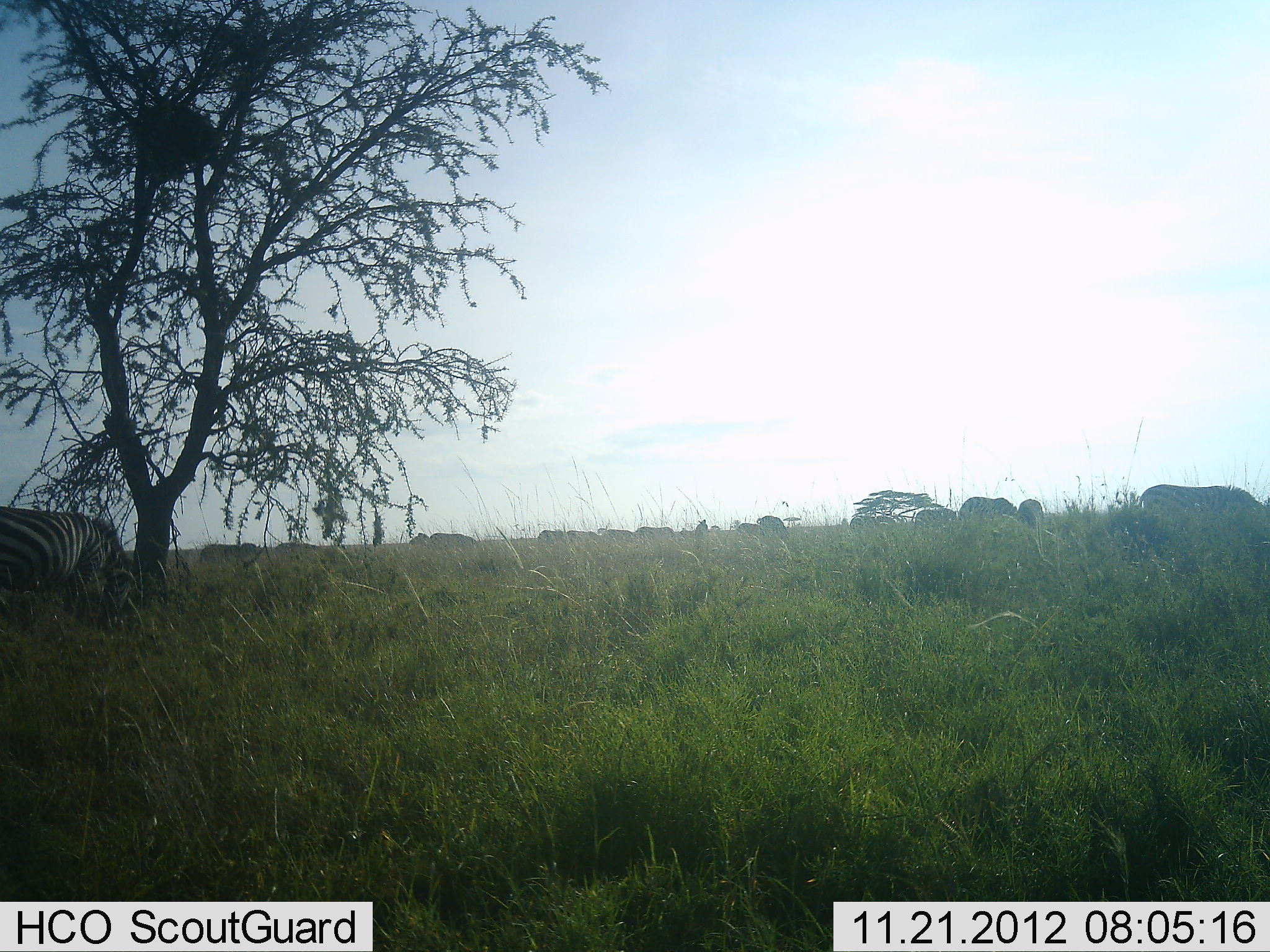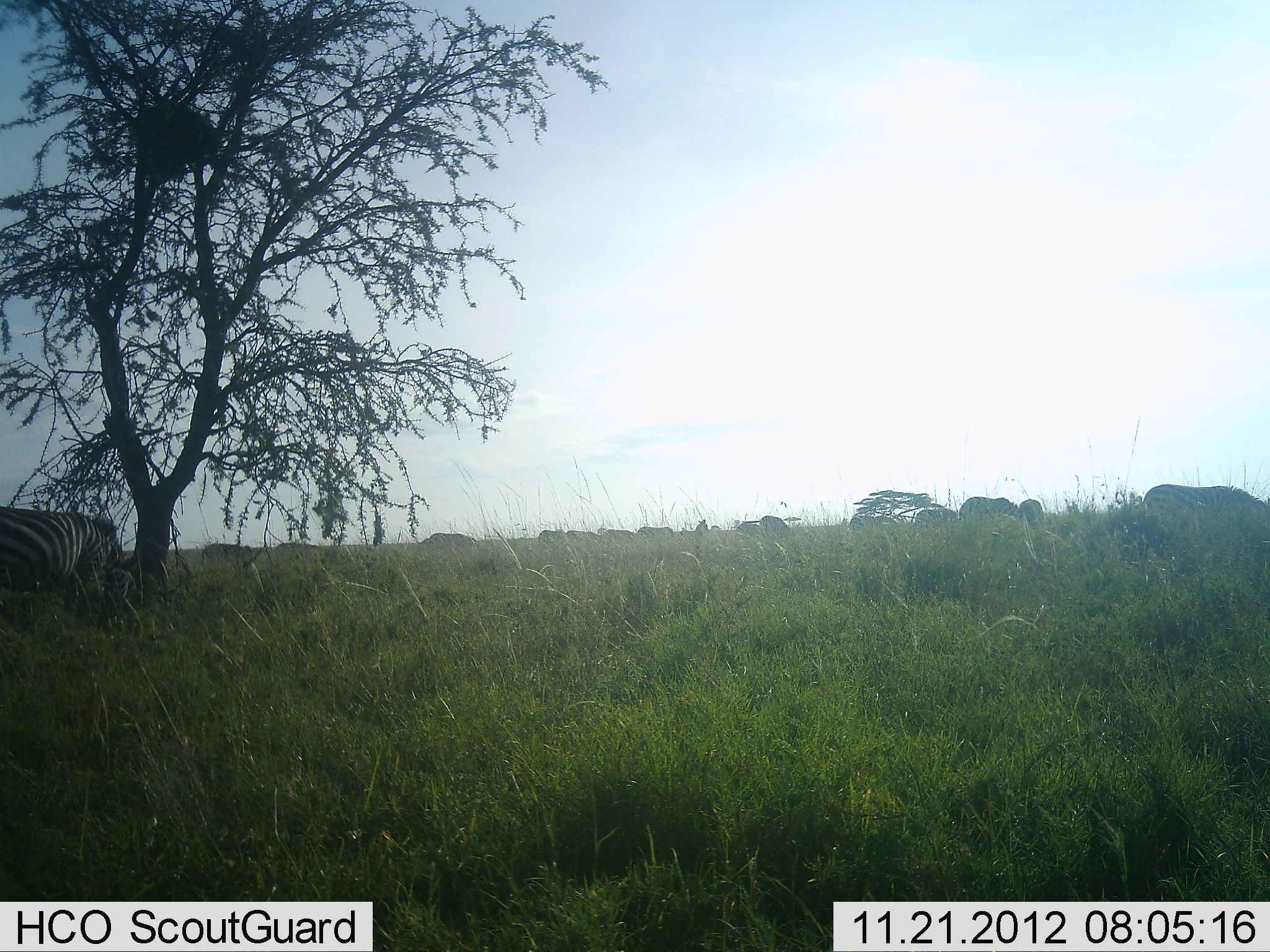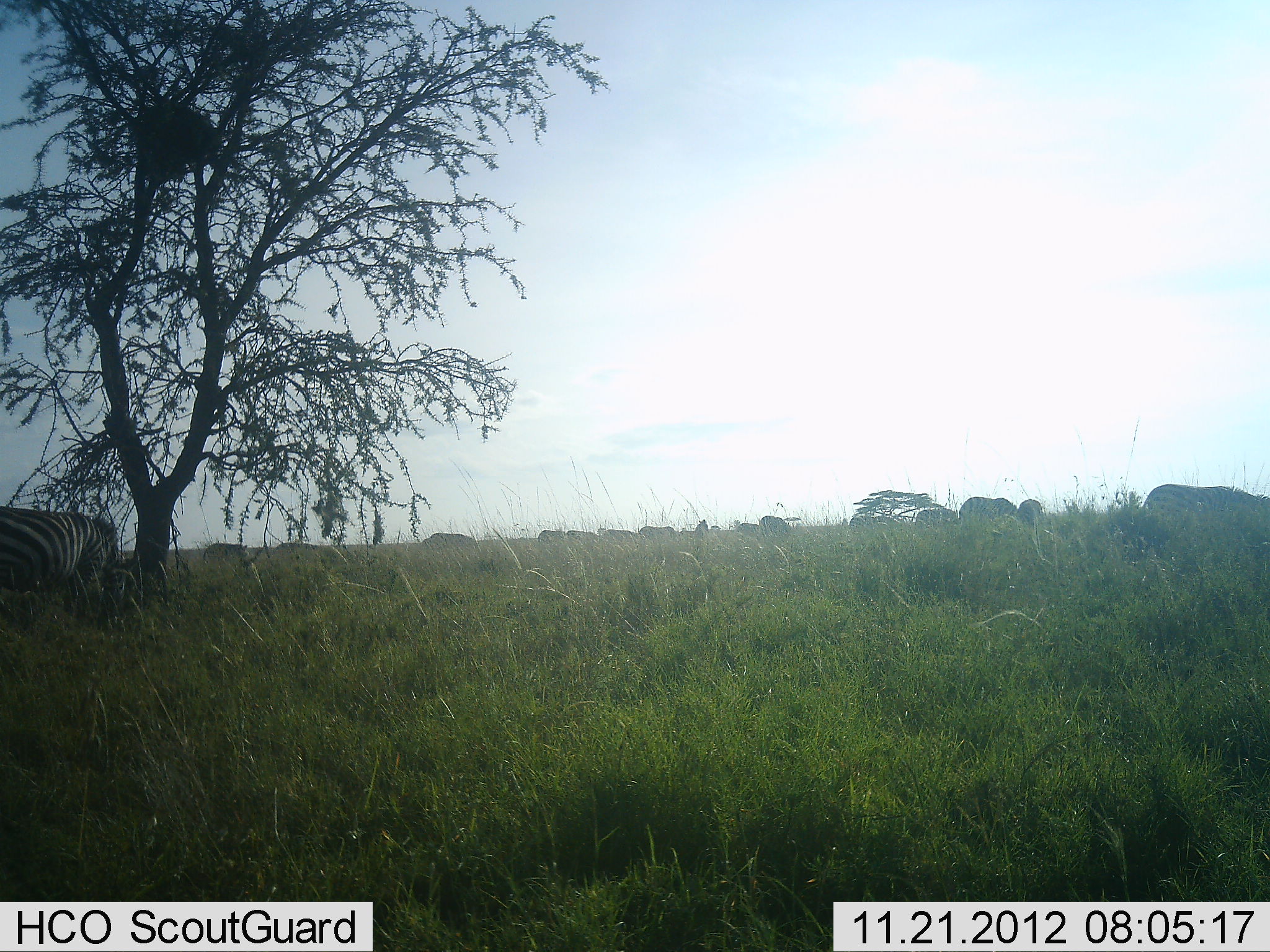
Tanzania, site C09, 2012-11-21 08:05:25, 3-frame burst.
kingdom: Animalia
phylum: Chordata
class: Mammalia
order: Perissodactyla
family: Equidae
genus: Equus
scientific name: Equus quagga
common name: plains zebra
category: zebra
Zebra (plains zebra) (Equus quagga), count 2. Behavior (volunteer vote fractions): standing 67%, resting 0%, moving 17%, interacting 0%. Young present (vote fraction): 0%. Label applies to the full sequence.